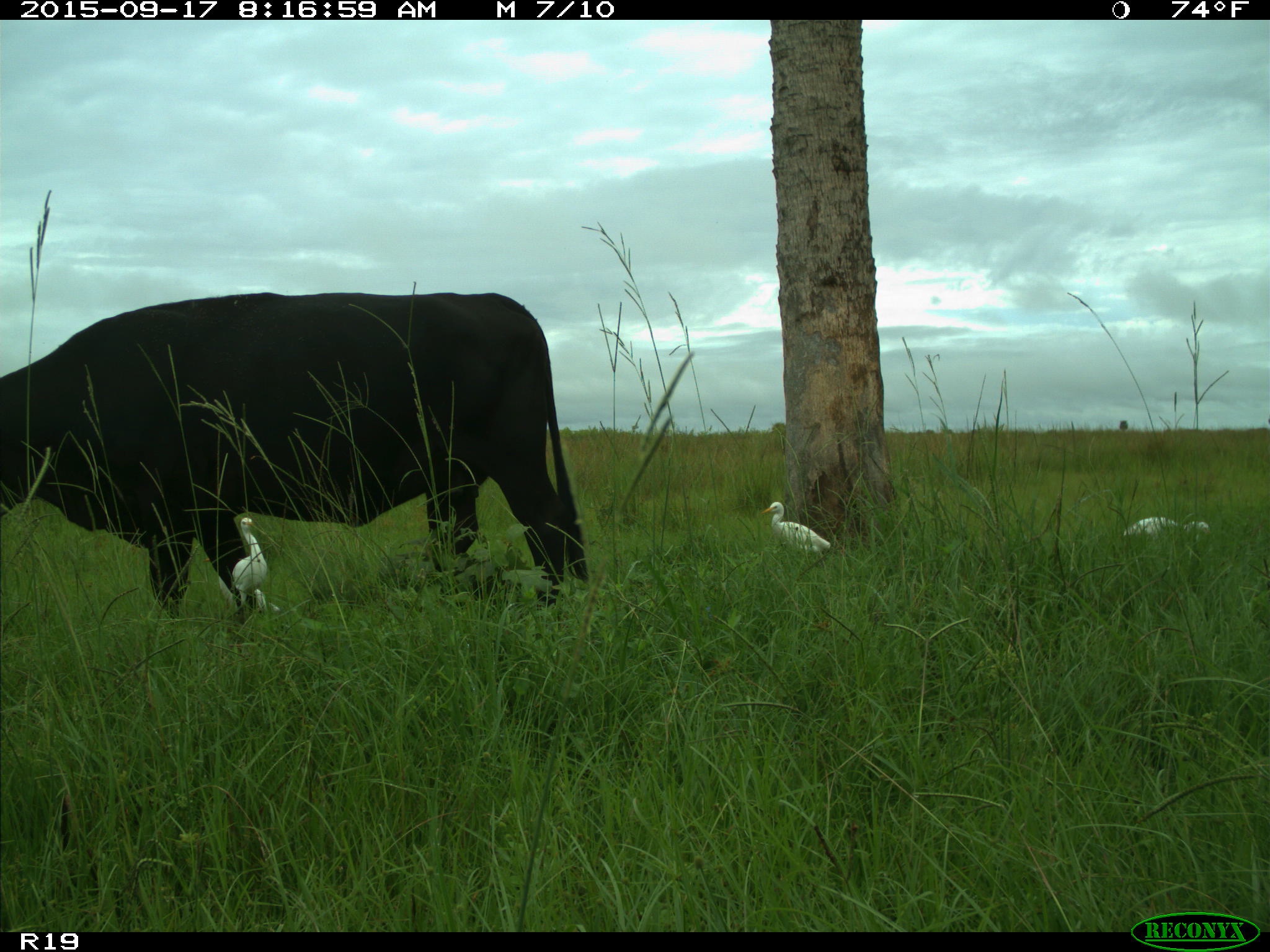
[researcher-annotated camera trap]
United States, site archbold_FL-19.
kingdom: Animalia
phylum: Chordata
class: Mammalia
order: Artiodactyla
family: Bovidae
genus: Bos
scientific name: Bos taurus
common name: domestic cow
Bos taurus (domestic cow).